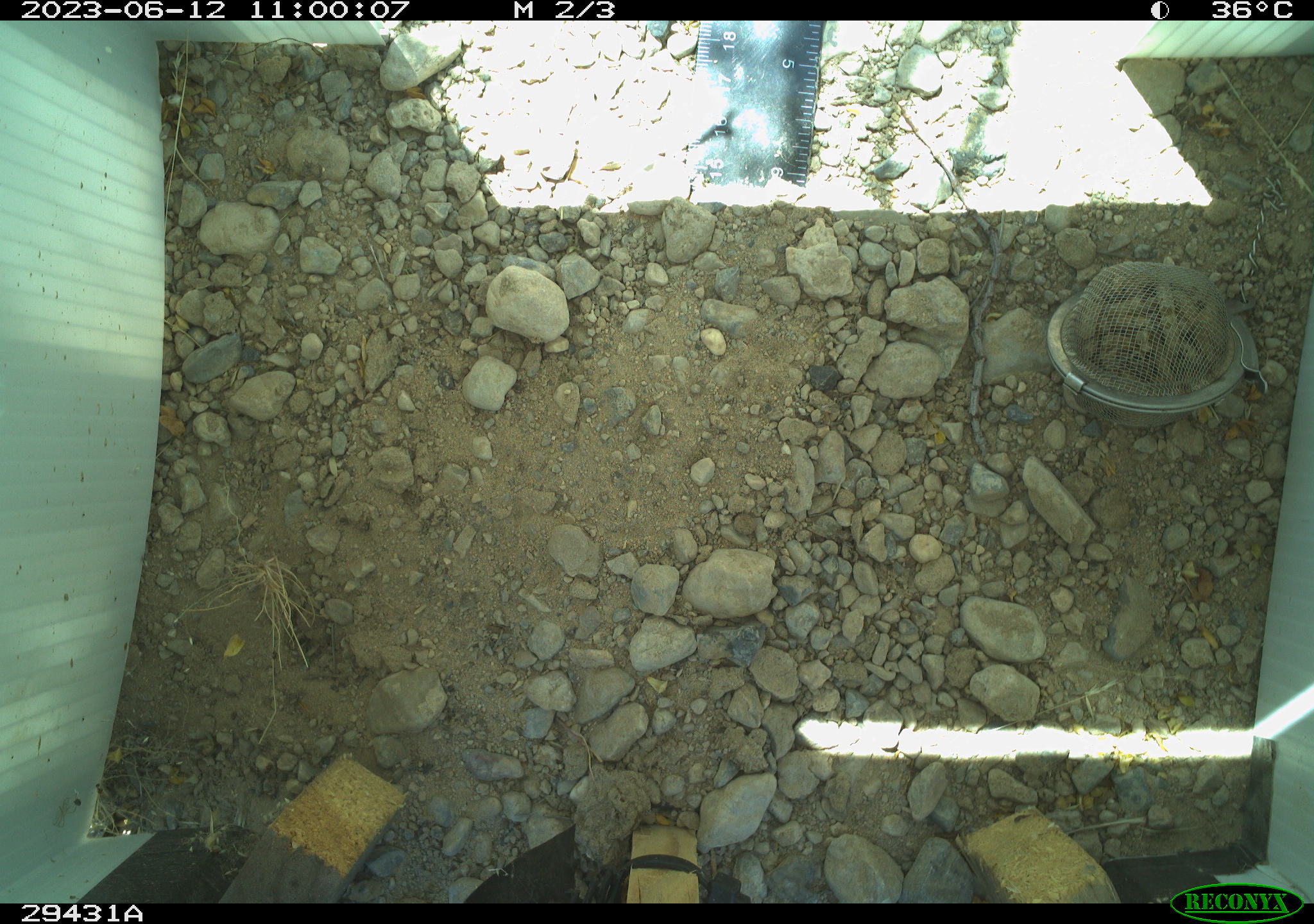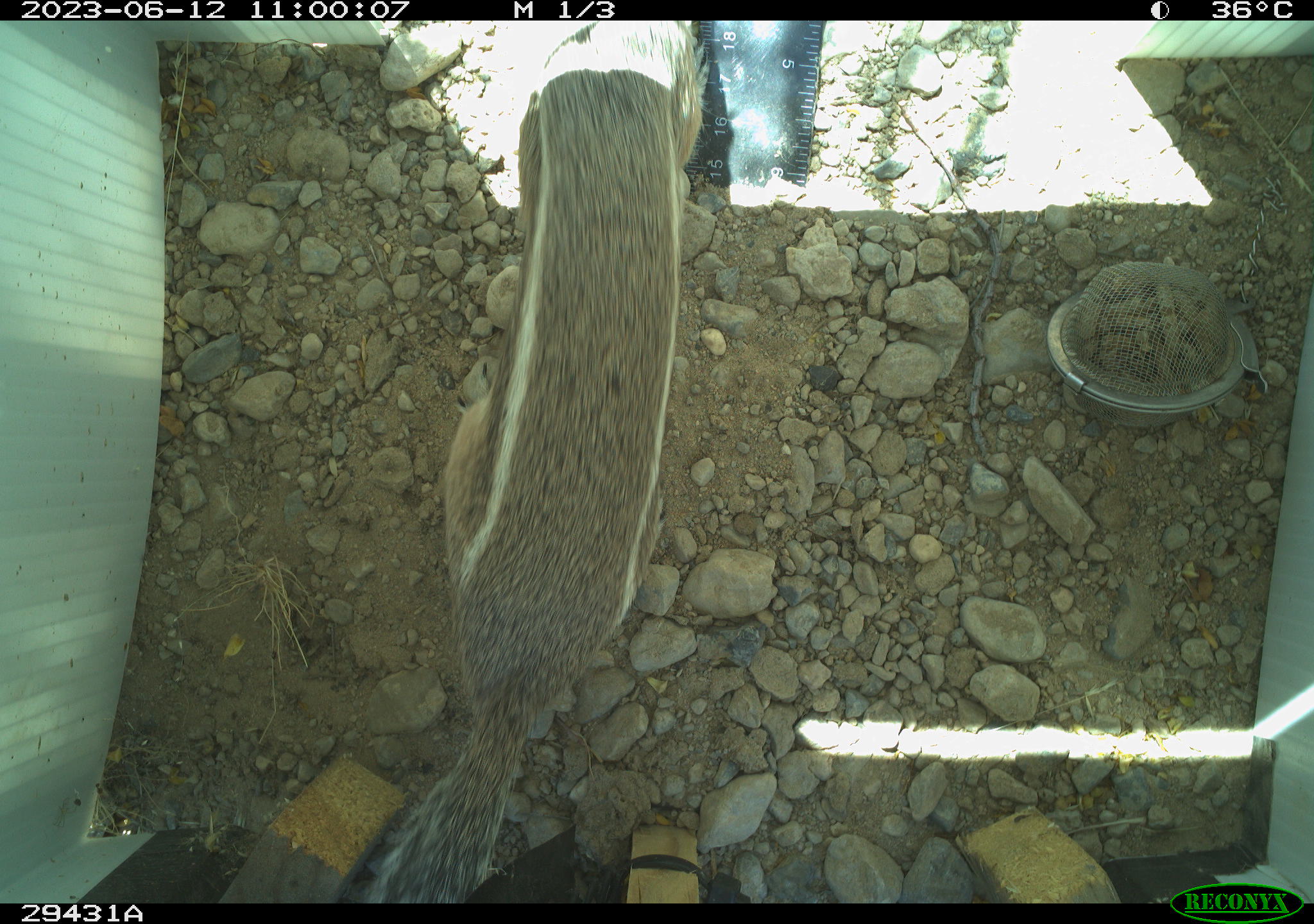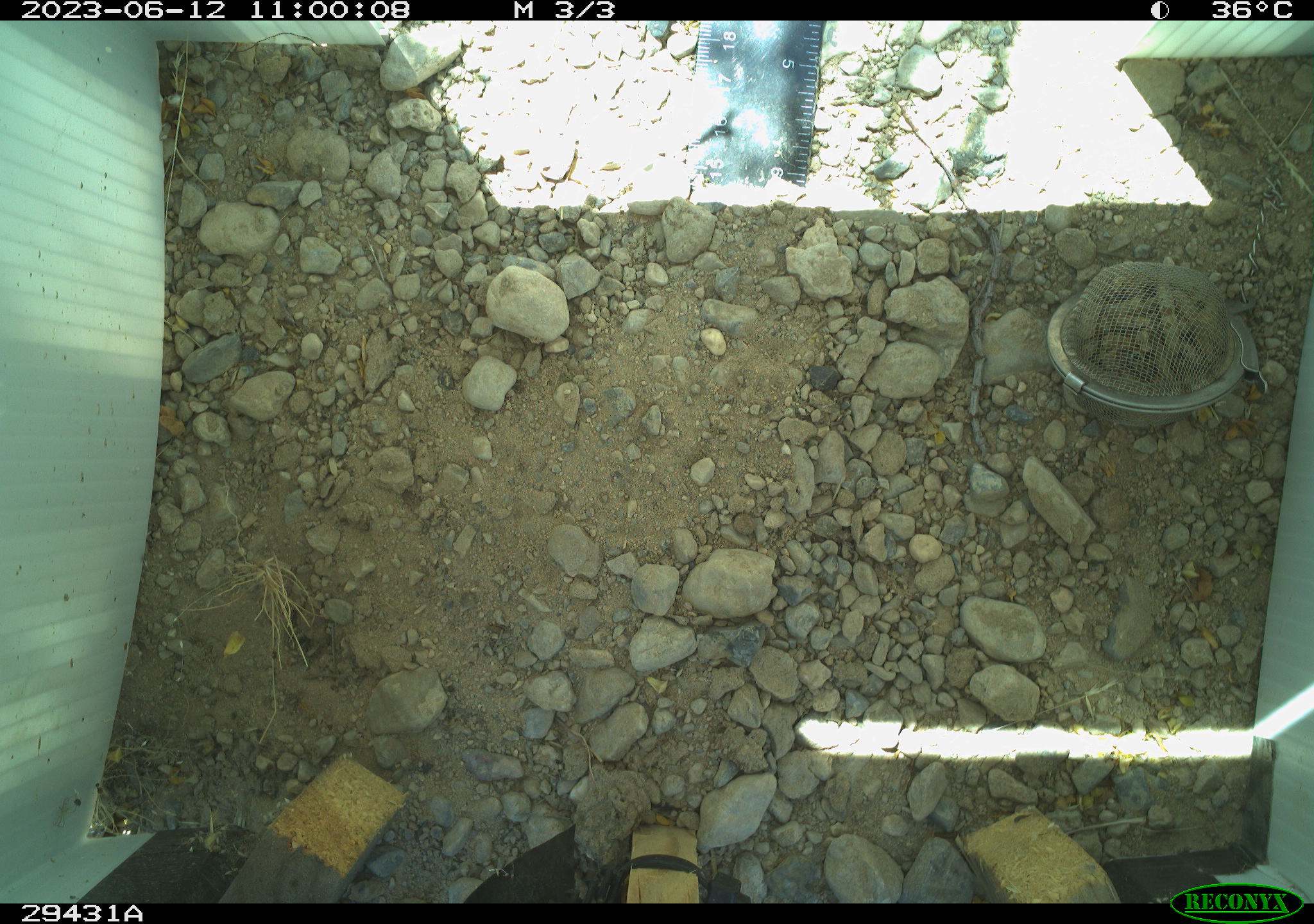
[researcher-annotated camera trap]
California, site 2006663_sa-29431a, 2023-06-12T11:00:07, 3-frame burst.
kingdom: Animalia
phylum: Chordata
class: Mammalia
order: Rodentia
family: Sciuridae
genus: Ammospermophilus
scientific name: Ammospermophilus leucurus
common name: white-tailed antelope squirrel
White-tailed antelope squirrel (Ammospermophilus leucurus).